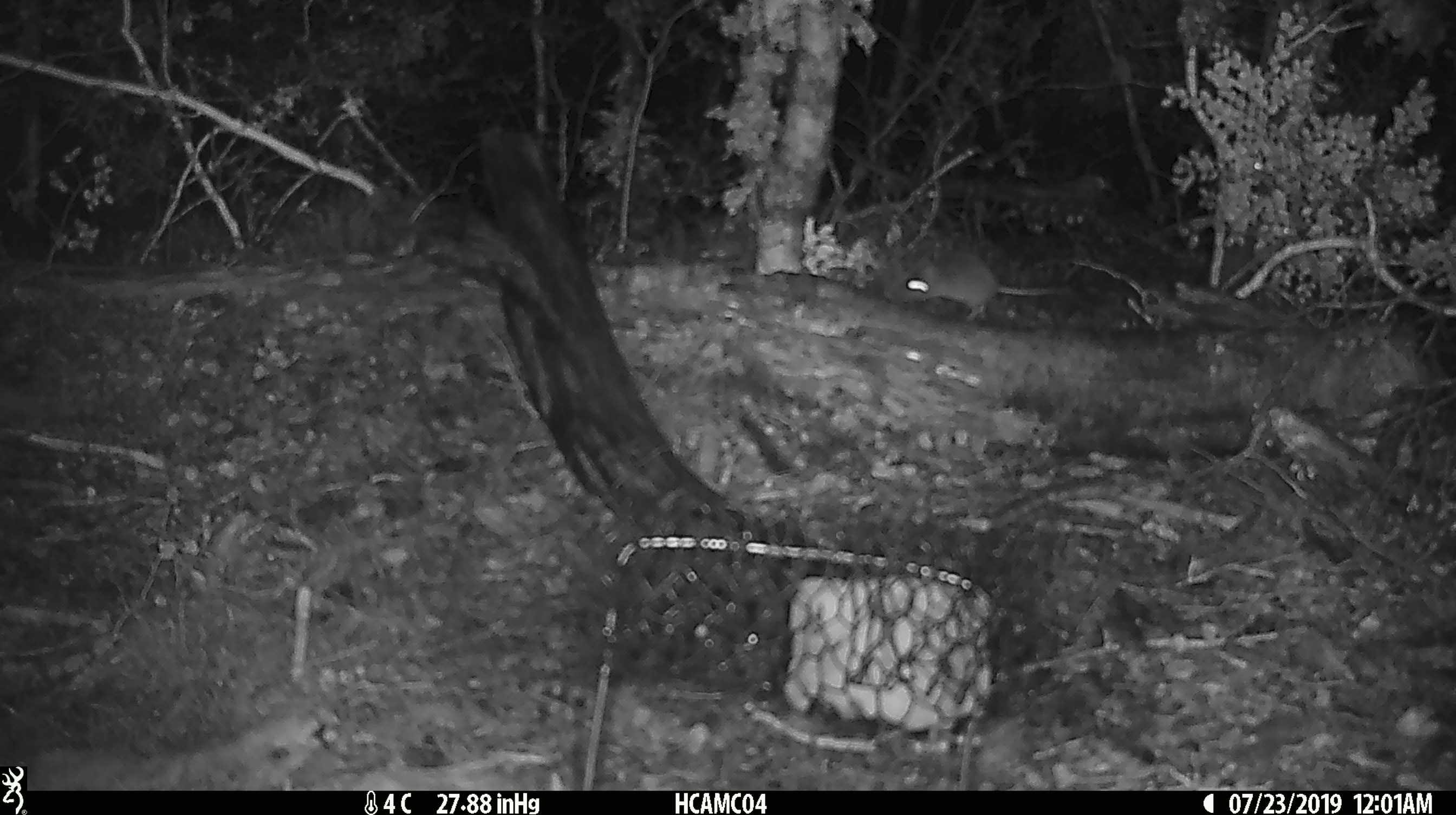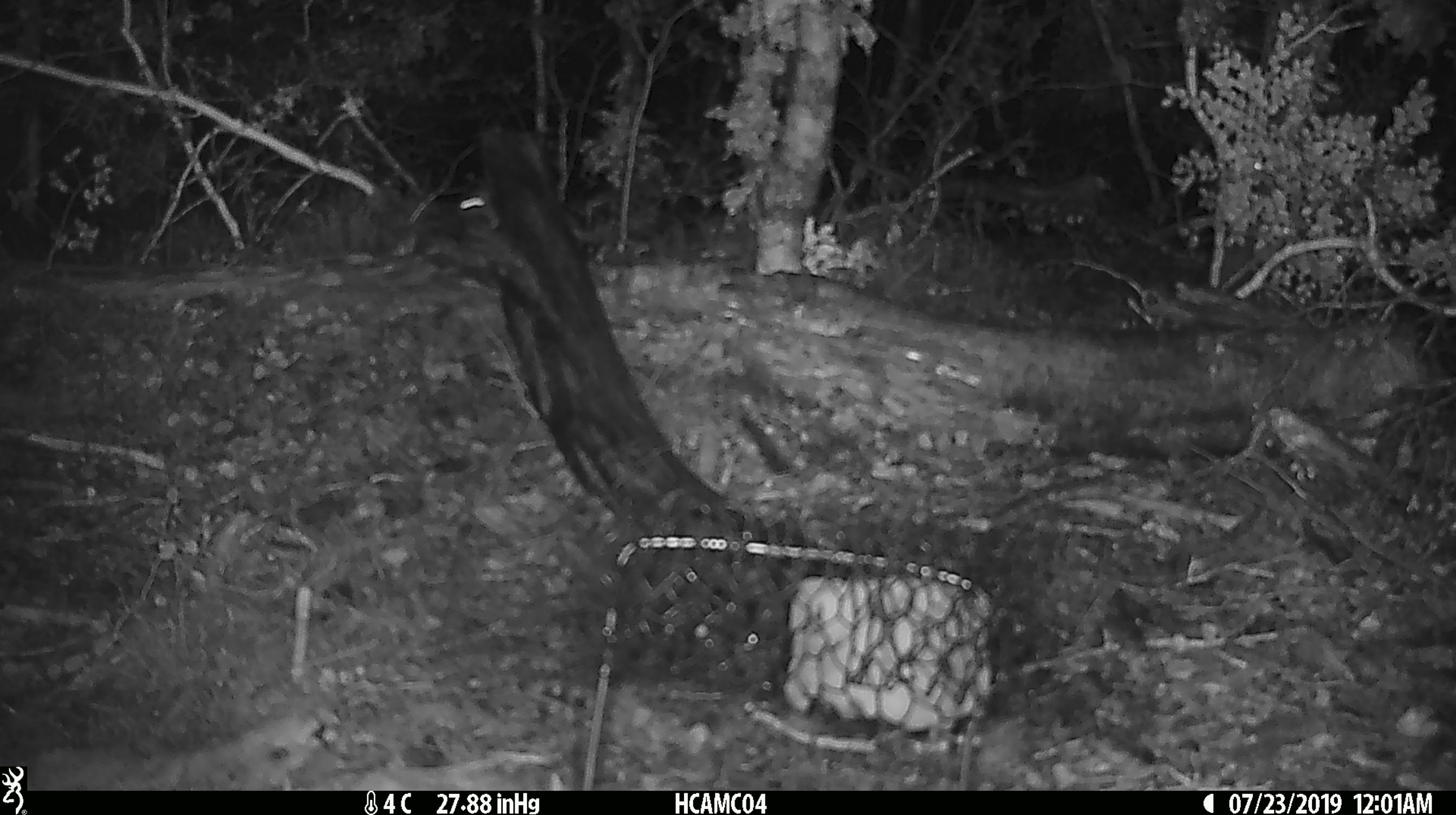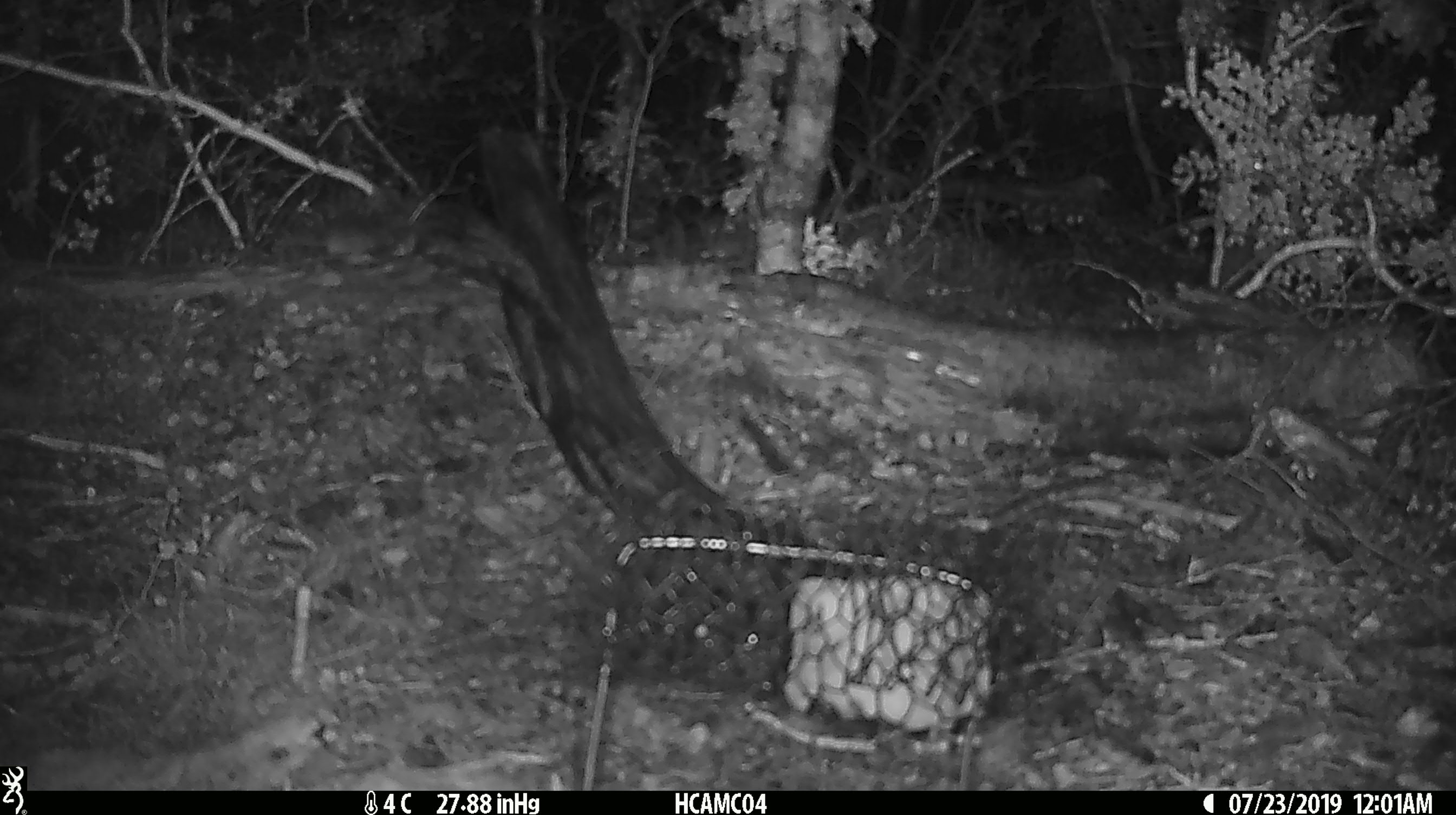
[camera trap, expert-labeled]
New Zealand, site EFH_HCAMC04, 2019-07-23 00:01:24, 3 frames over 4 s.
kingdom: Animalia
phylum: Chordata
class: Mammalia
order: Rodentia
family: Muridae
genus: Mus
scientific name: Mus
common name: mouse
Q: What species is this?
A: Mouse (Mus).